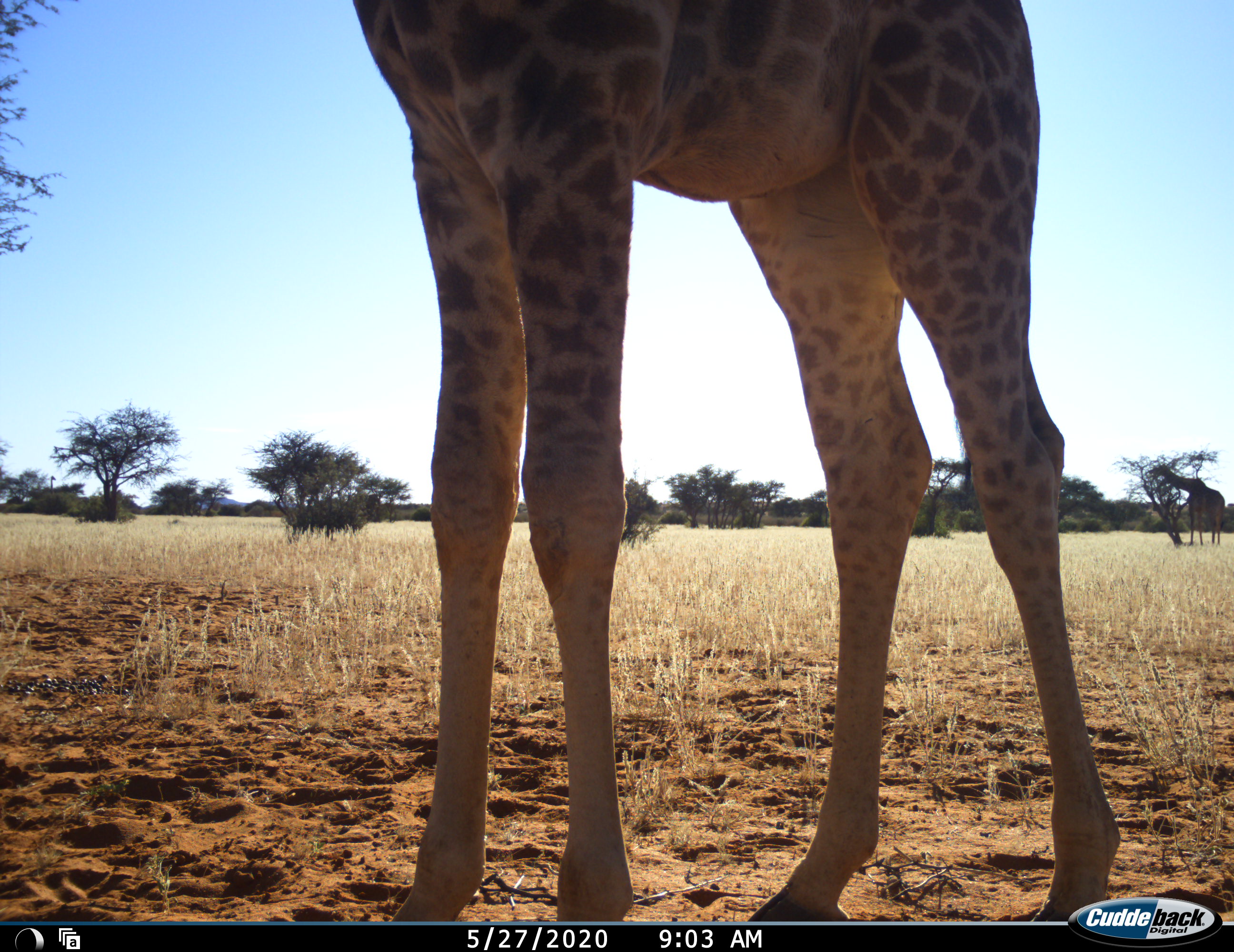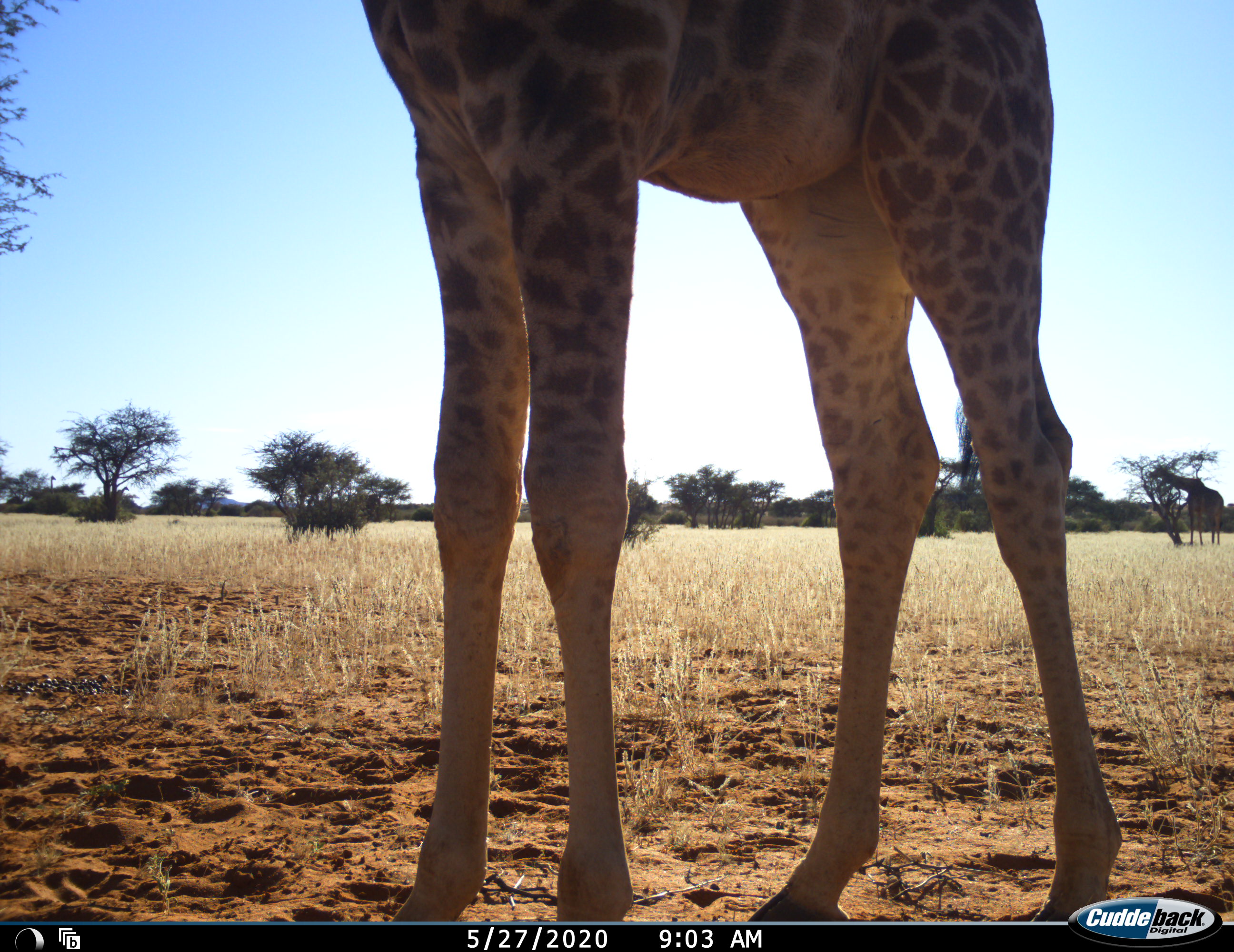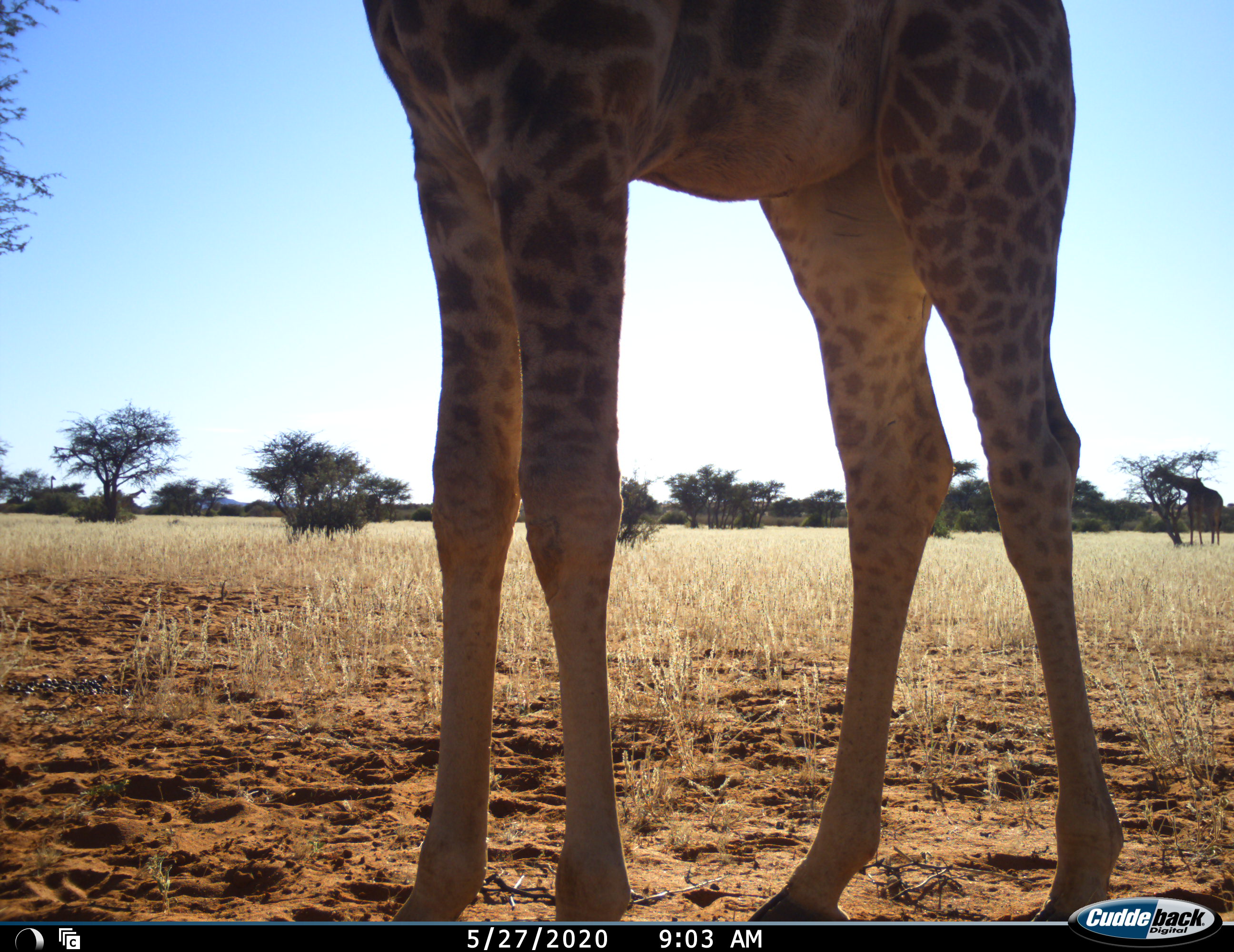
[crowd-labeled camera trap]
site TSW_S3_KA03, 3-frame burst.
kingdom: Animalia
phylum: Chordata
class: Mammalia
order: Artiodactyla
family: Giraffidae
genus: Giraffa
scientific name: Giraffa camelopardalis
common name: giraffe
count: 2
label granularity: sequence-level